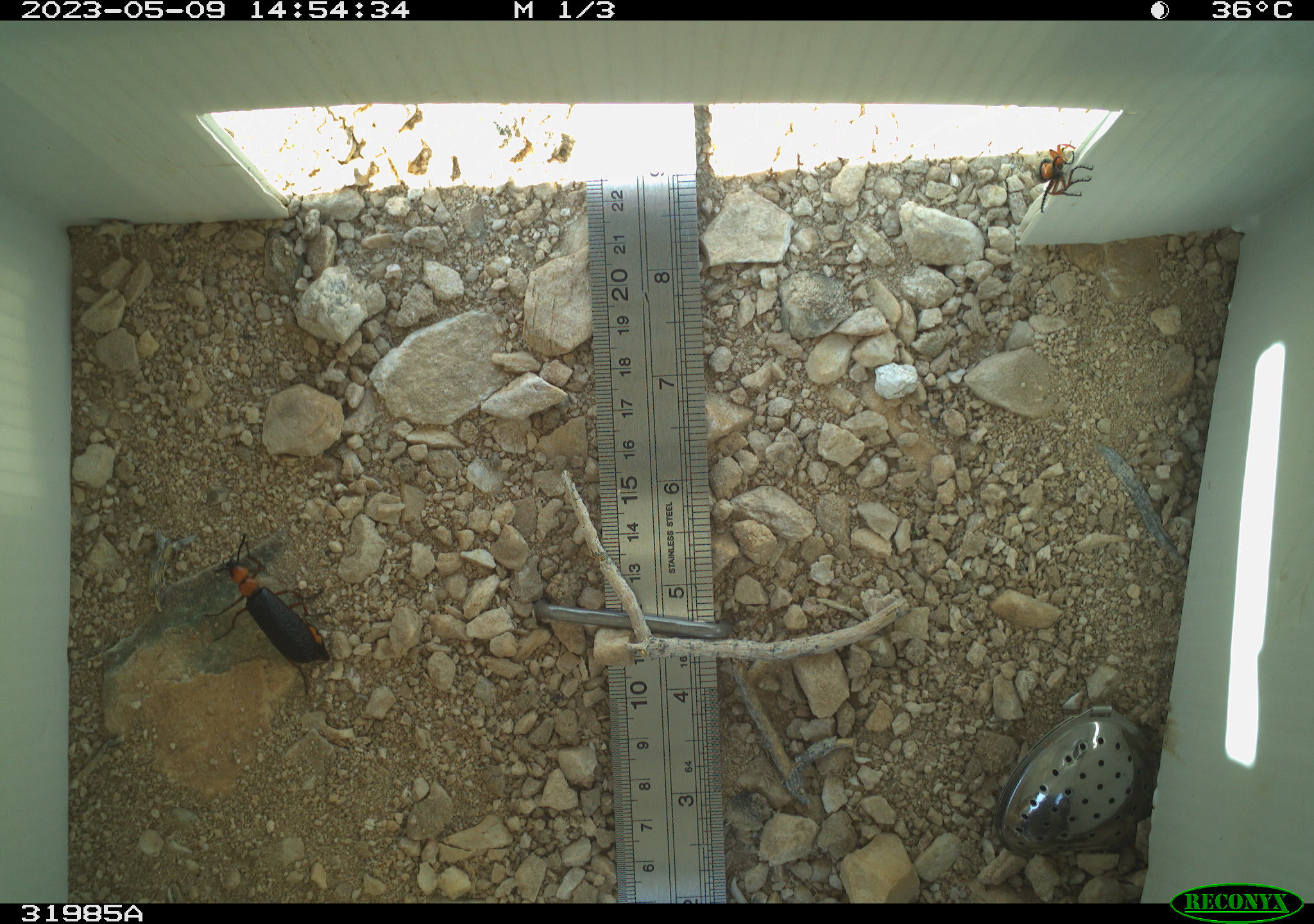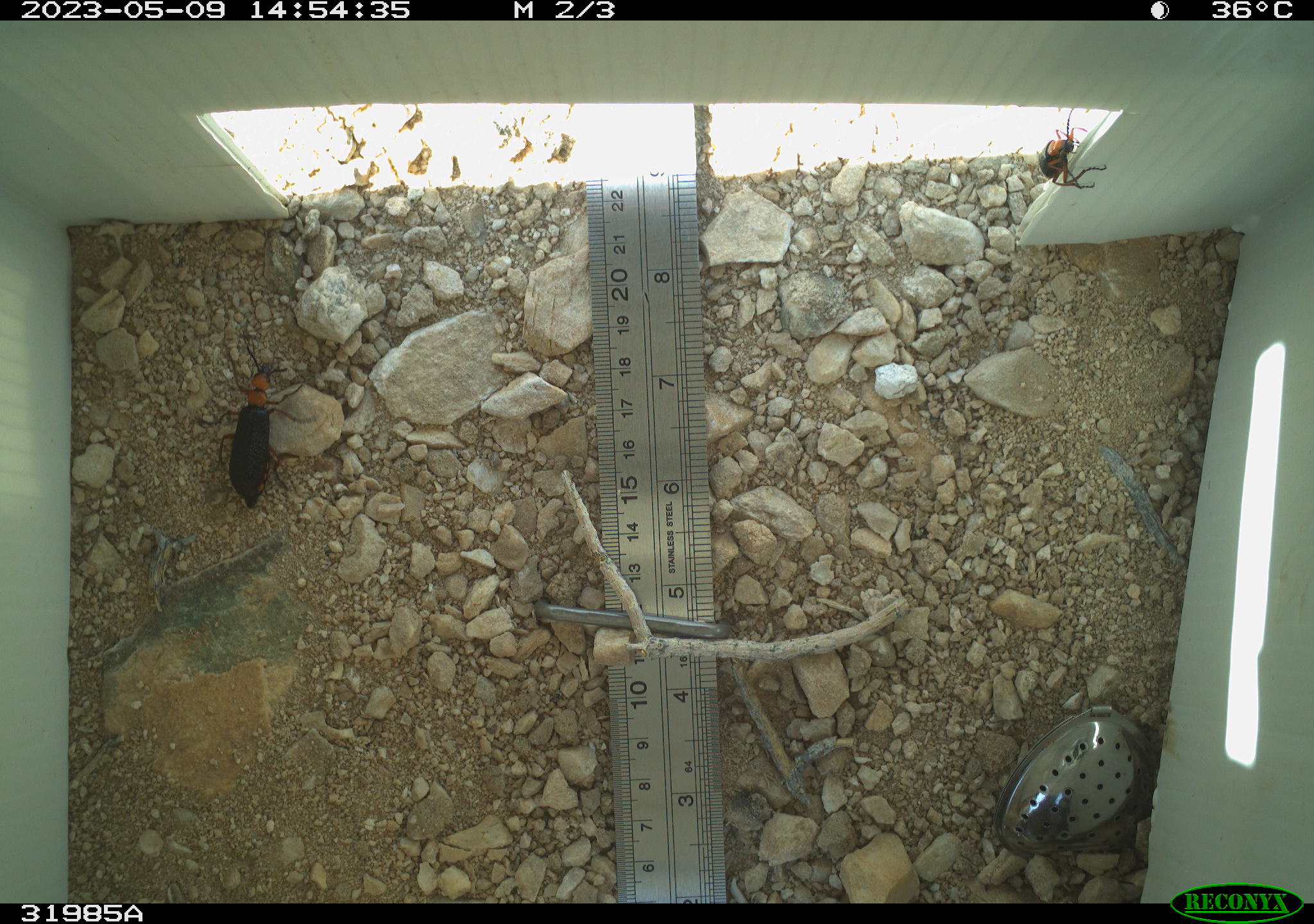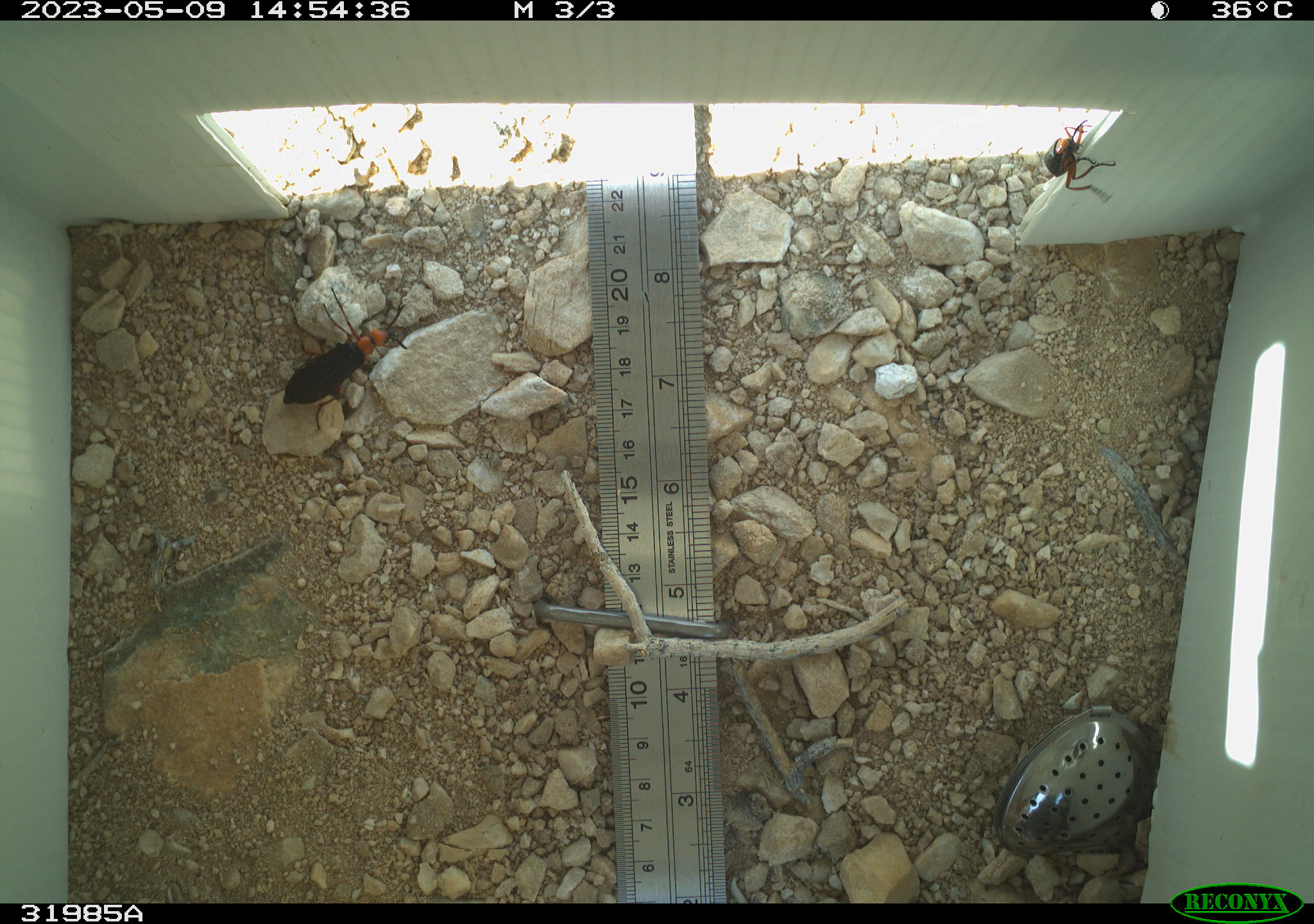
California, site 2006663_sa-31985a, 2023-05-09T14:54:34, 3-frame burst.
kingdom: Animalia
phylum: Arthropoda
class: Insecta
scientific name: Insecta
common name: insect